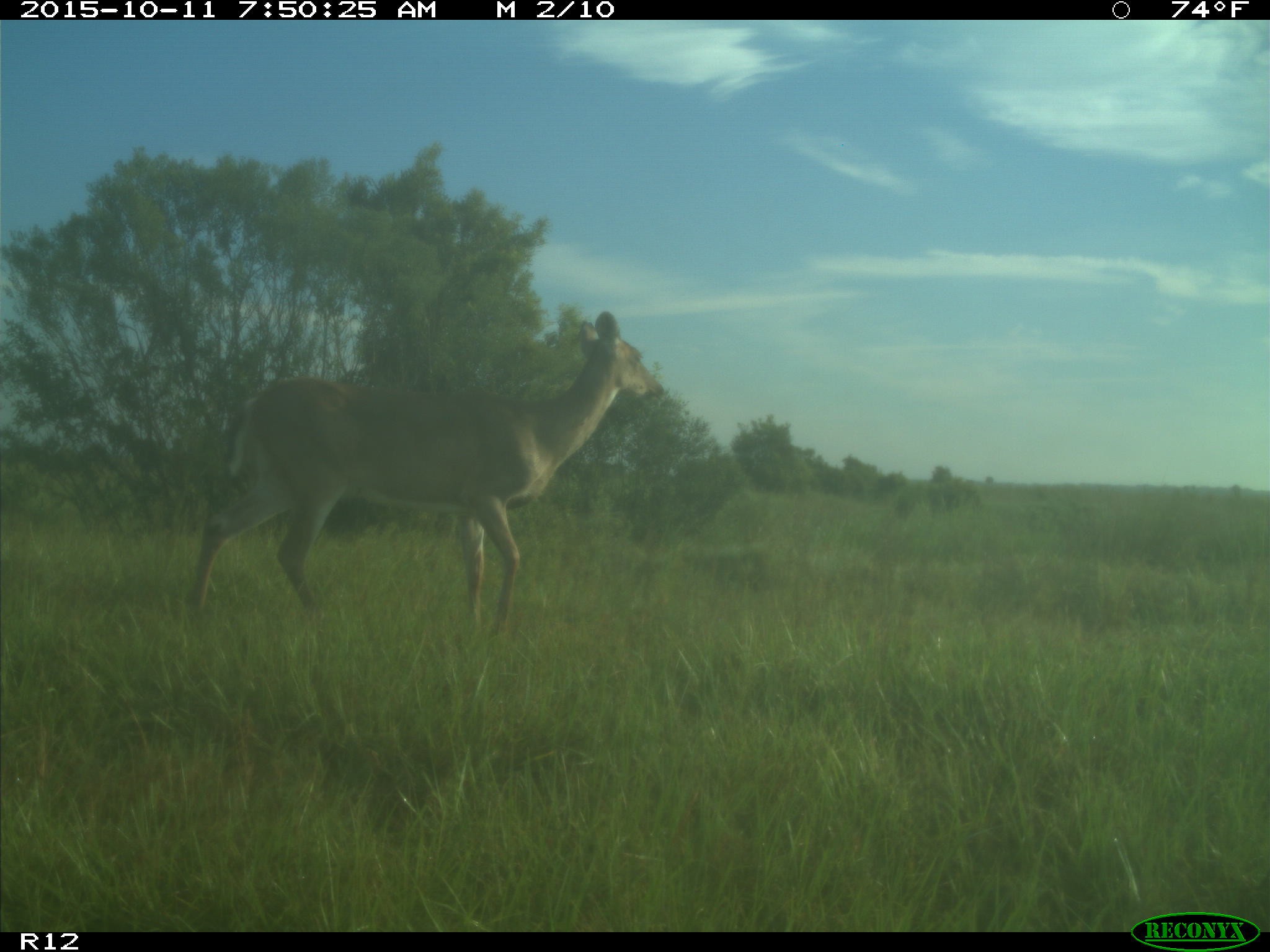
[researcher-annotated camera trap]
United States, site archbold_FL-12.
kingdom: Animalia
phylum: Chordata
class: Mammalia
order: Artiodactyla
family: Cervidae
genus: Odocoileus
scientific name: Odocoileus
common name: deer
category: unidentified deer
Unidentified deer (deer) (Odocoileus).